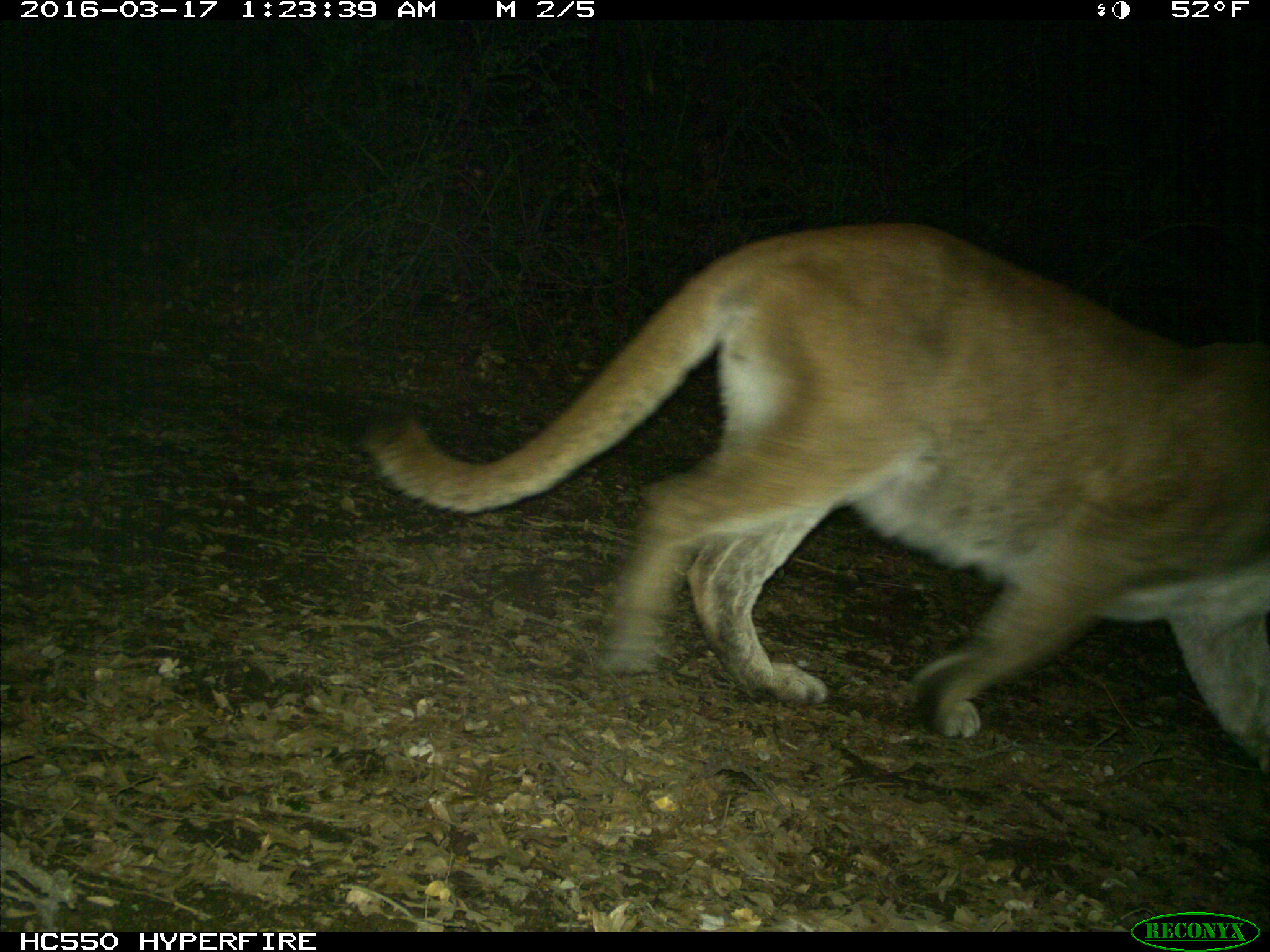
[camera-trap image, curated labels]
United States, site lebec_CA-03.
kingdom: Animalia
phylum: Chordata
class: Mammalia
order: Carnivora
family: Felidae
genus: Puma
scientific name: Puma concolor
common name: mountain lion